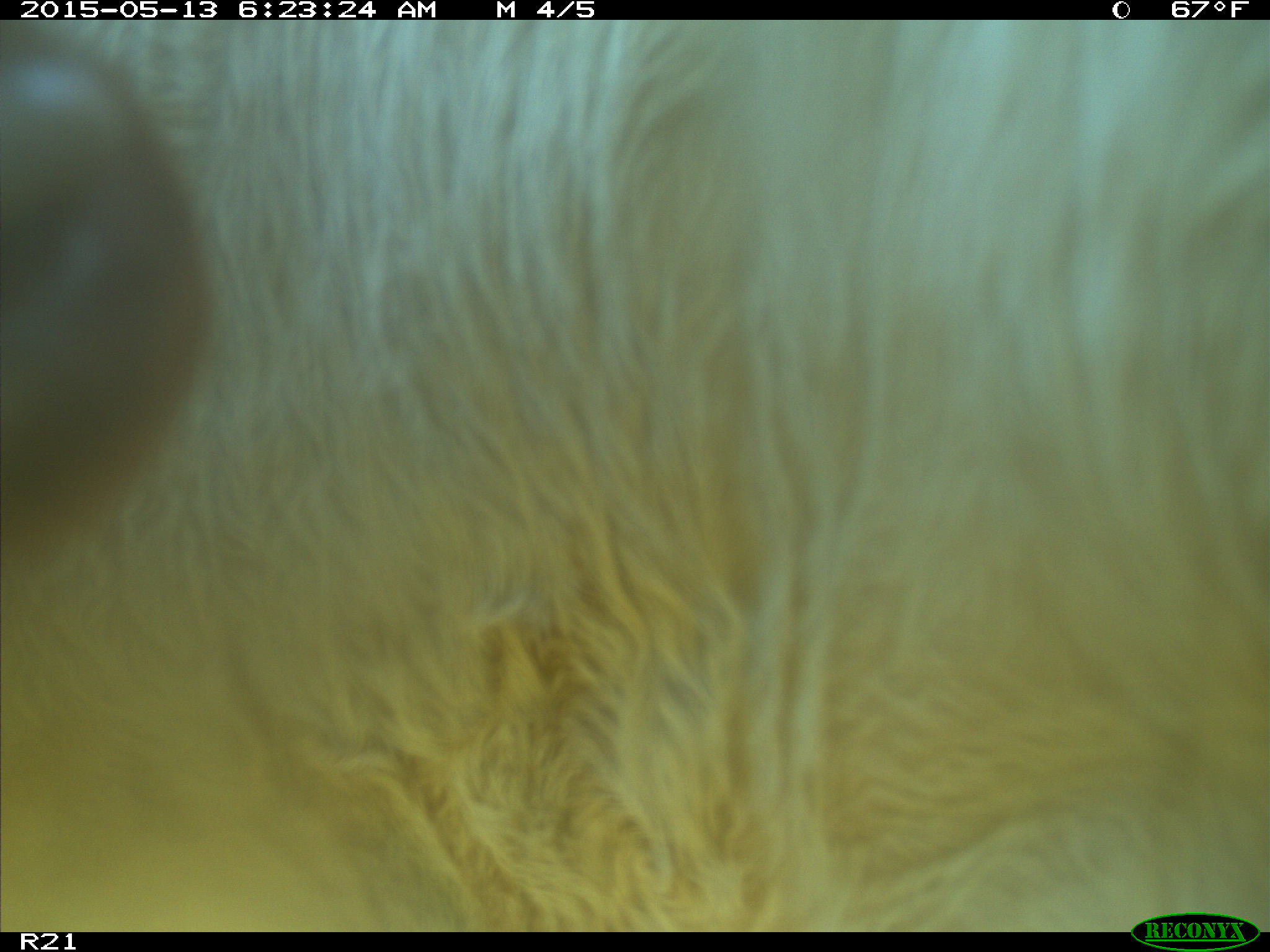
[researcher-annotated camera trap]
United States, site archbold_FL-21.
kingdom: Animalia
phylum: Chordata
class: Mammalia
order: Artiodactyla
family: Bovidae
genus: Bos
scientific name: Bos taurus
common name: domestic cow